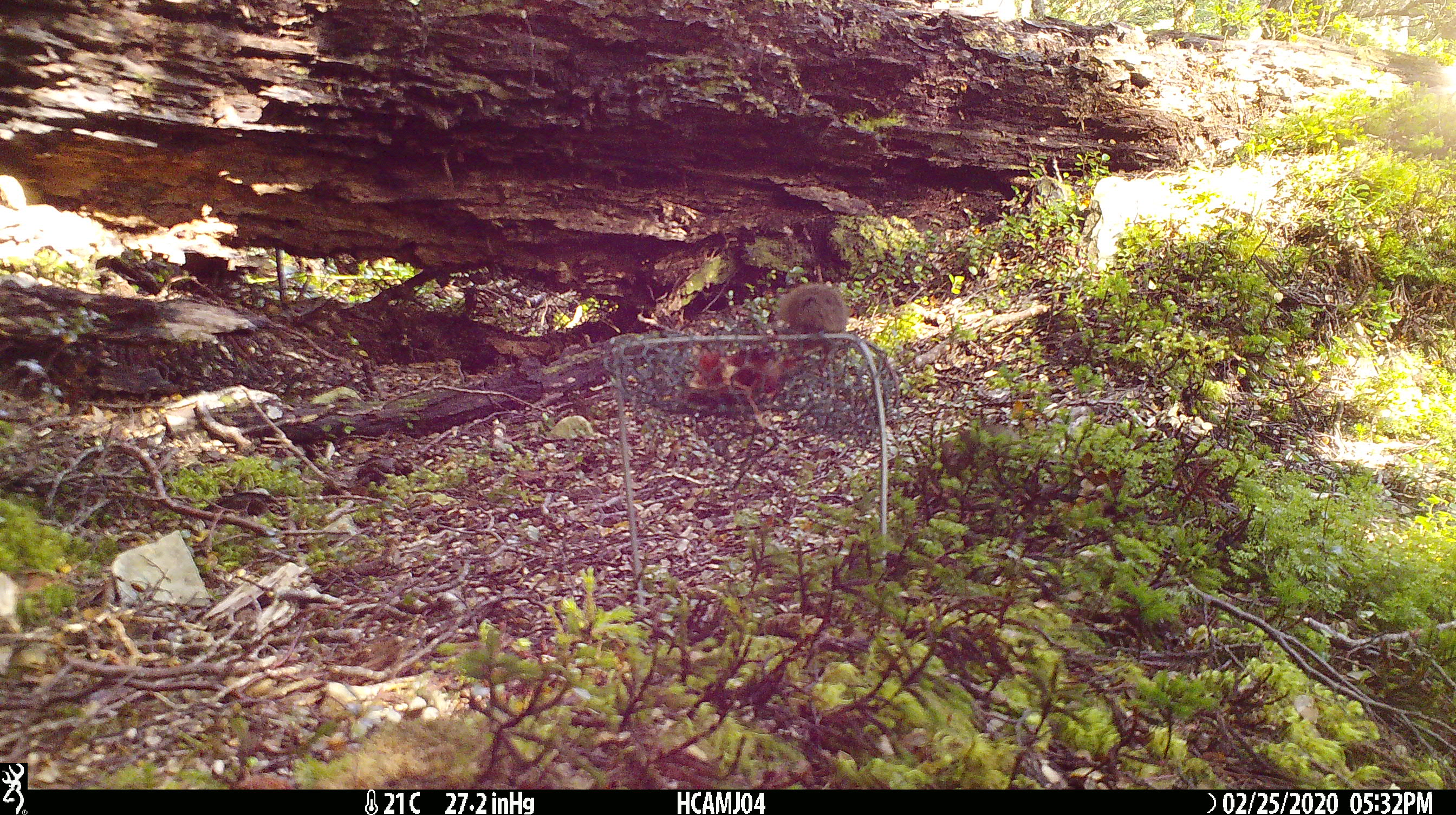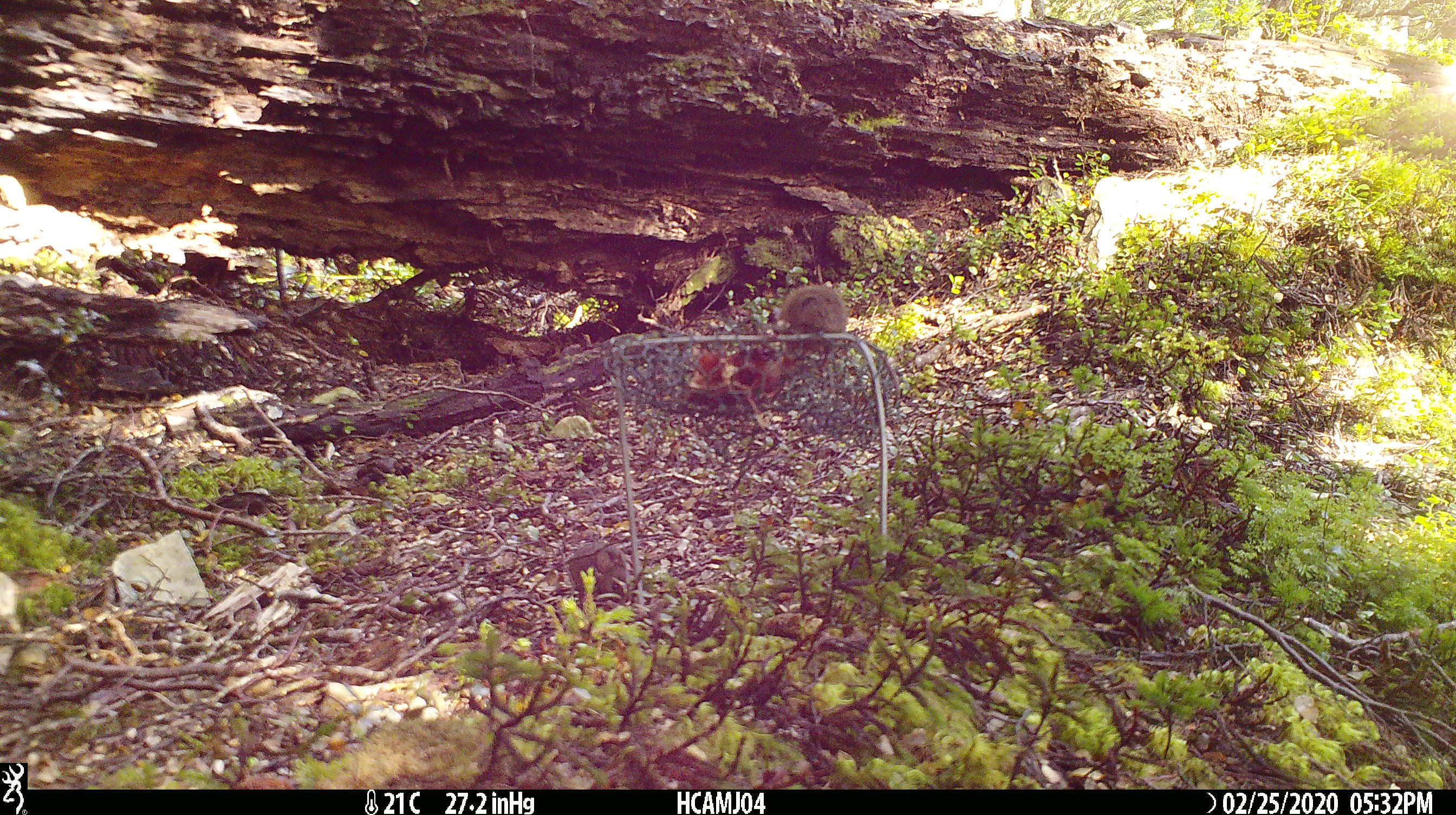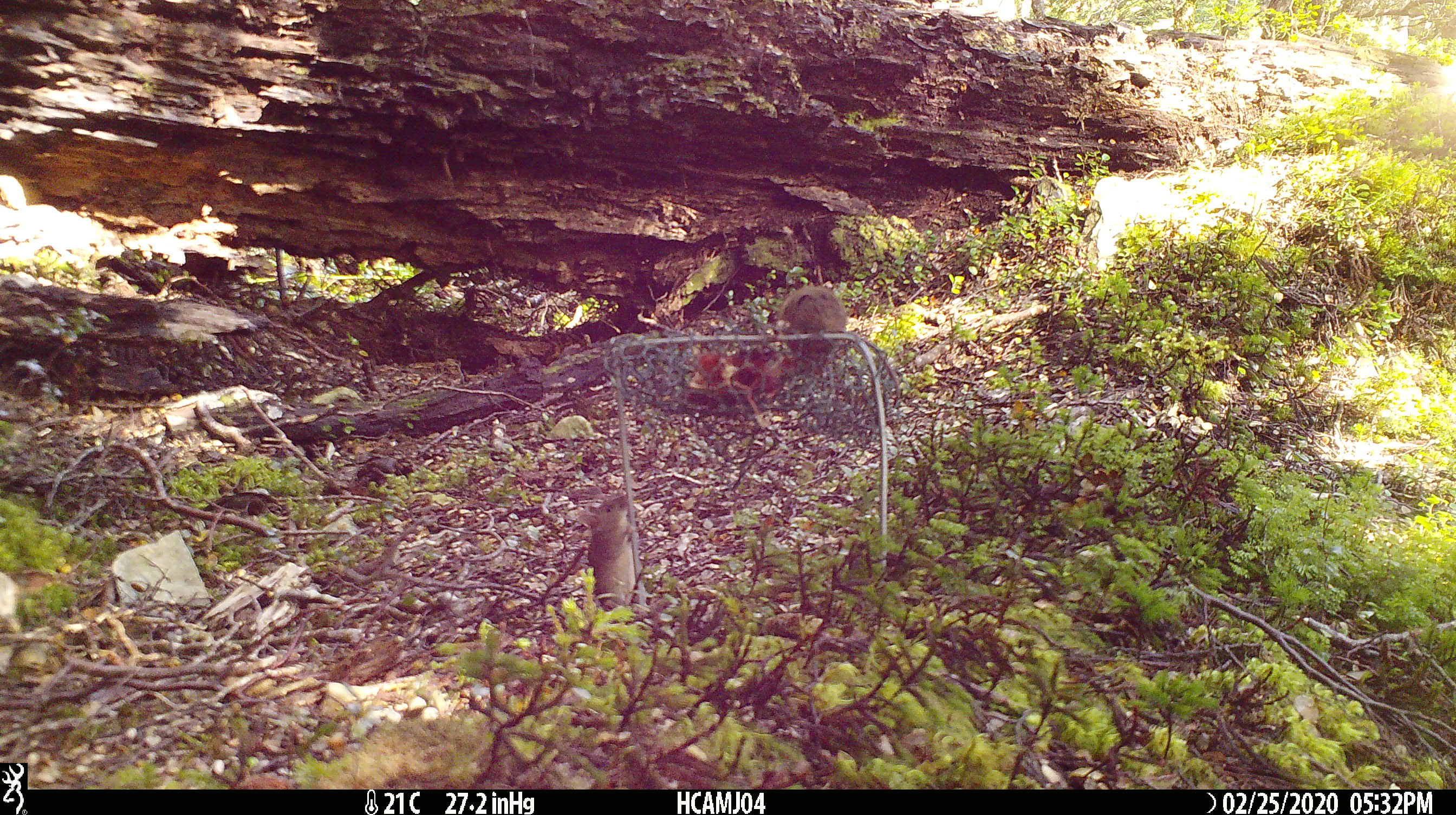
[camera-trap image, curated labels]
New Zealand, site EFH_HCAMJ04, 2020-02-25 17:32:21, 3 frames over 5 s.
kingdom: Animalia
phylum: Chordata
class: Mammalia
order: Rodentia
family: Muridae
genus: Mus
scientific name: Mus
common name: mouse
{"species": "mouse (Mus)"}